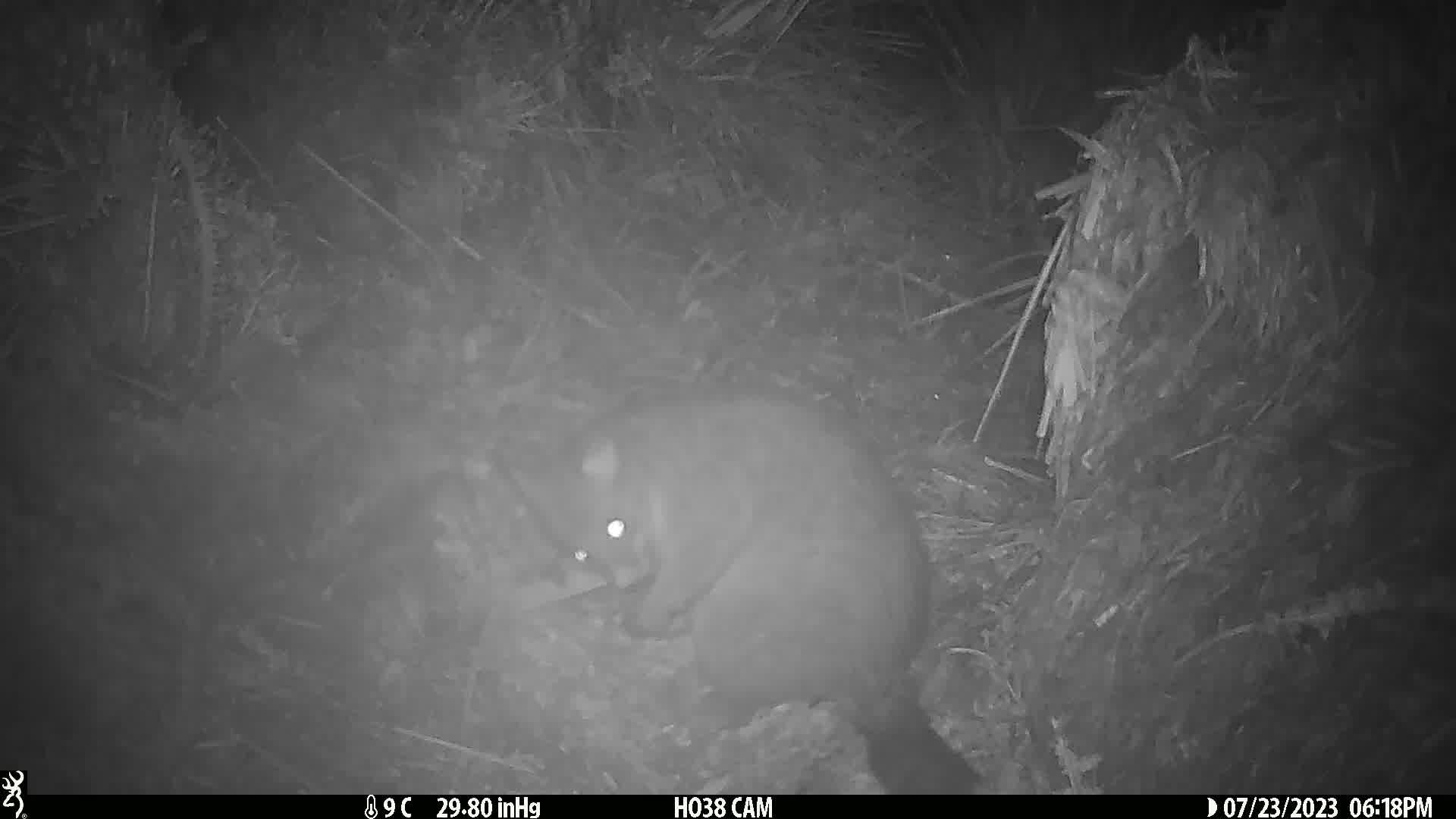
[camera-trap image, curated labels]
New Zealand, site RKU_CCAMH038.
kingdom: Animalia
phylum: Chordata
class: Mammalia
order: Diprotodontia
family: Phalangeridae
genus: Trichosurus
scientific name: Trichosurus vulpecula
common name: common brushtail possum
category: possum